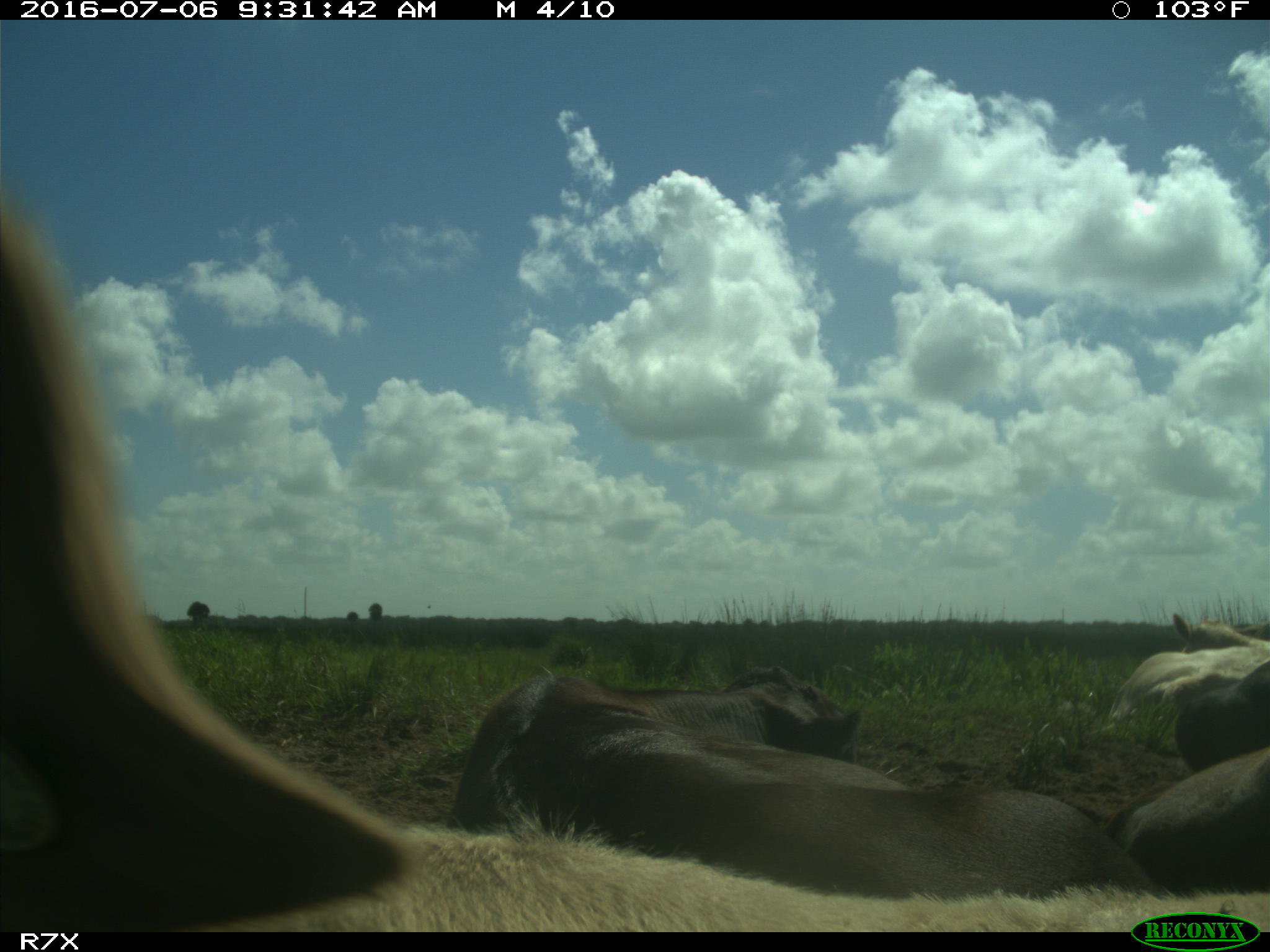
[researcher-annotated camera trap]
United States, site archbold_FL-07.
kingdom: Animalia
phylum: Chordata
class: Mammalia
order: Artiodactyla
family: Bovidae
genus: Bos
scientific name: Bos taurus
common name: domestic cow